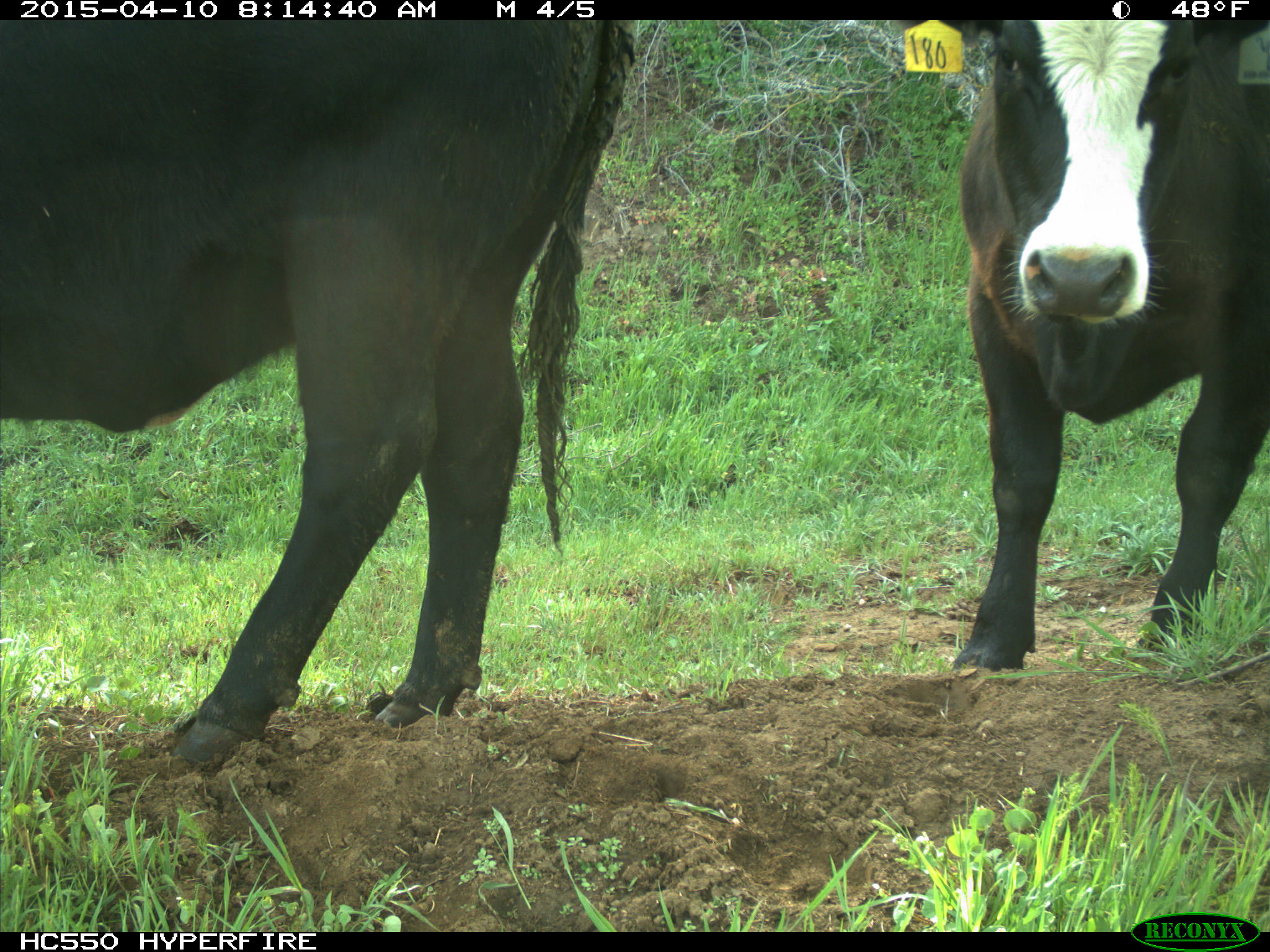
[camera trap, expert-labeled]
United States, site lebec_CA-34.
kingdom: Animalia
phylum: Chordata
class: Mammalia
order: Artiodactyla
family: Bovidae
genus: Bos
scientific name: Bos taurus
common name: domestic cow